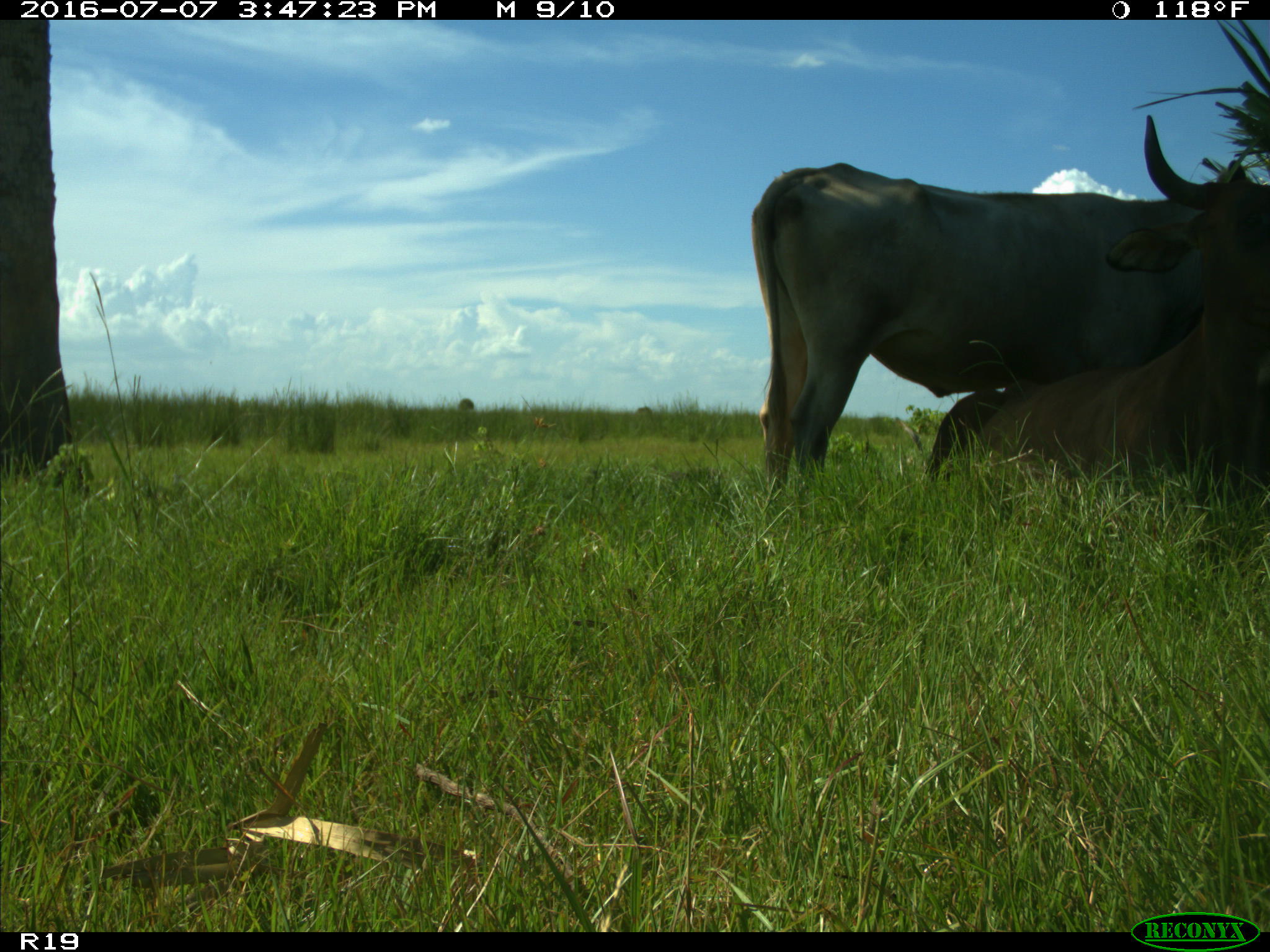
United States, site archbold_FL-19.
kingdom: Animalia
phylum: Chordata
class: Mammalia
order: Artiodactyla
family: Bovidae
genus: Bos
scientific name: Bos taurus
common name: domestic cow